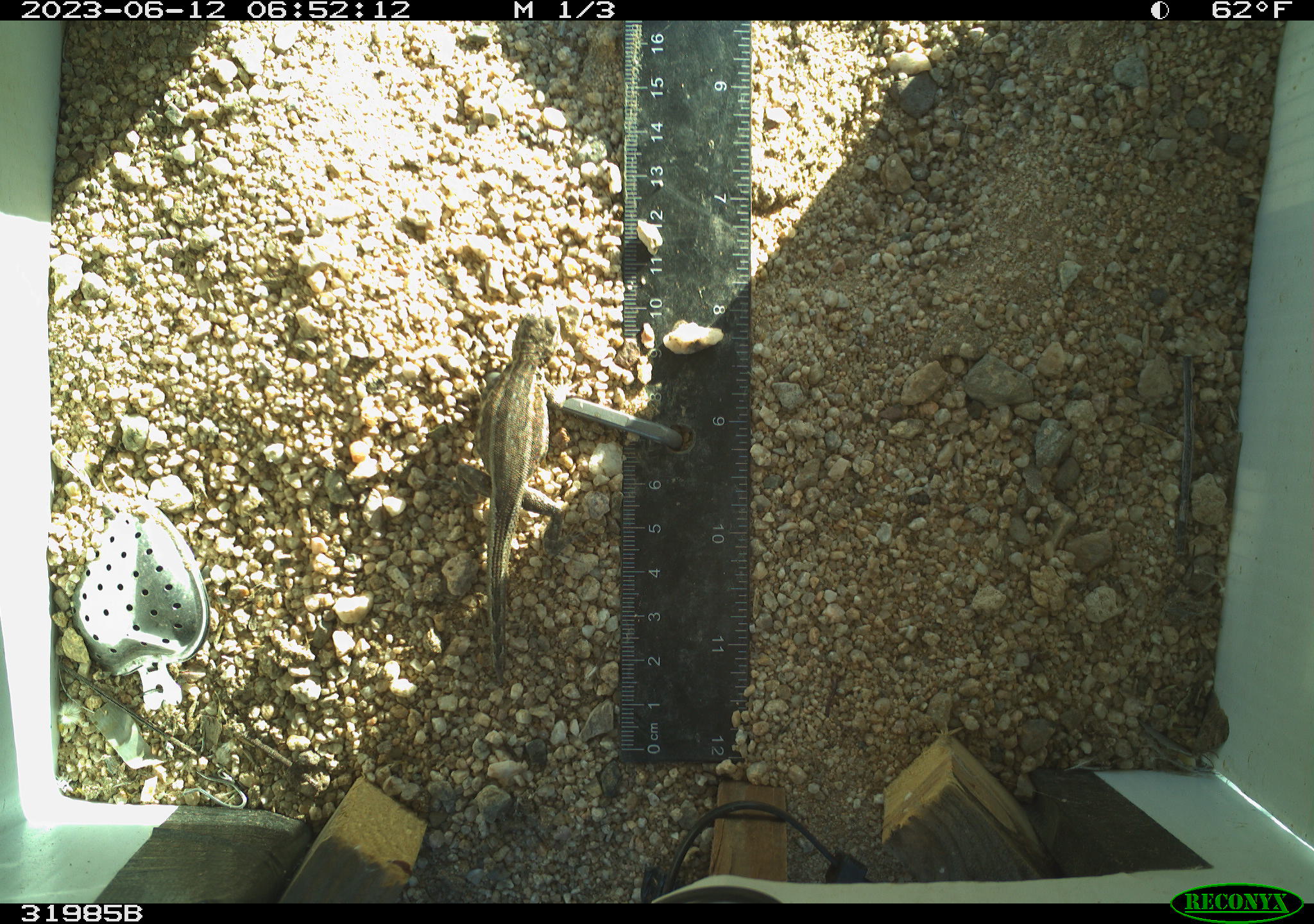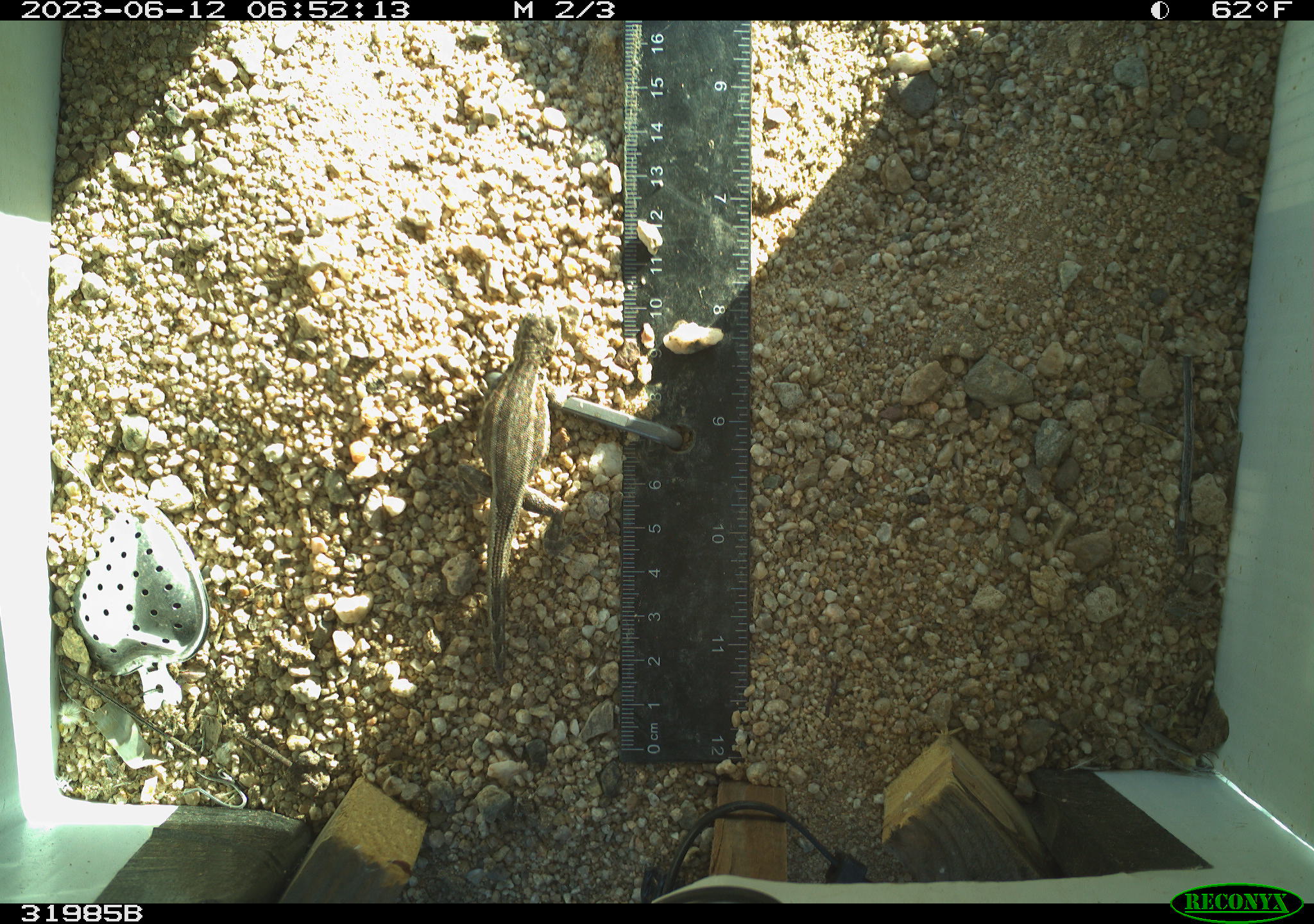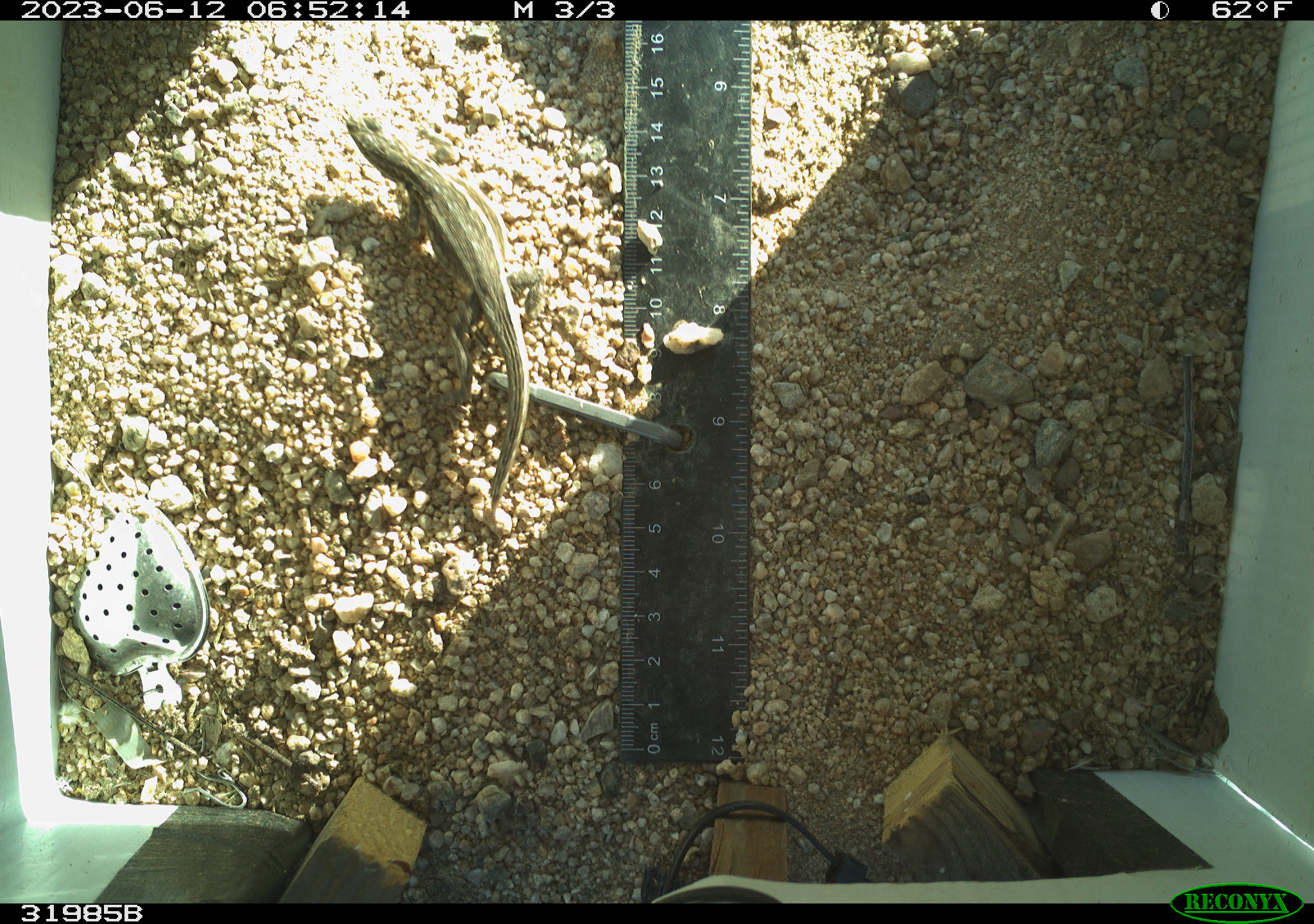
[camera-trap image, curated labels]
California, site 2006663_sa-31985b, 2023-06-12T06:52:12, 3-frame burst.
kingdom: Animalia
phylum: Chordata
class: Reptilia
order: Squamata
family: Phrynosomatidae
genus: Sceloporus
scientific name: Sceloporus graciosus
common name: common sagebrush lizard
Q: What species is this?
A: Common sagebrush lizard (Sceloporus graciosus).